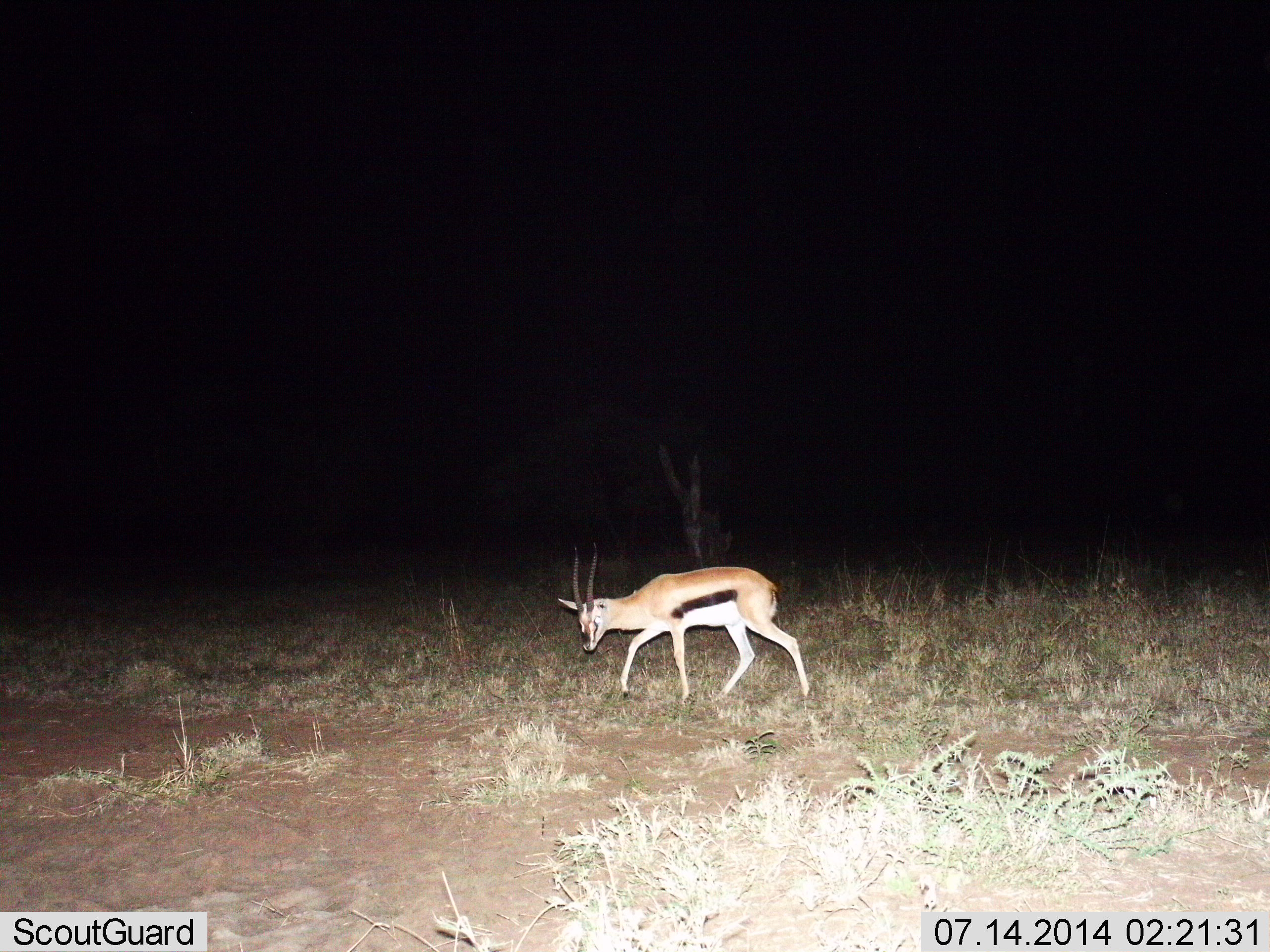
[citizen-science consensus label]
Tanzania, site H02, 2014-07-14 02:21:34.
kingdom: Animalia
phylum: Chordata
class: Mammalia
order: Artiodactyla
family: Bovidae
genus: Eudorcas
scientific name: Eudorcas thomsonii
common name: thomson's gazelle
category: gazellethomsons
Gazellethomsons (thomson's gazelle) (Eudorcas thomsonii), count 1. Behavior (volunteer vote fractions): standing 0%, resting 0%, moving 90%, interacting 0%. Young present (vote fraction): 0%. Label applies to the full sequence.